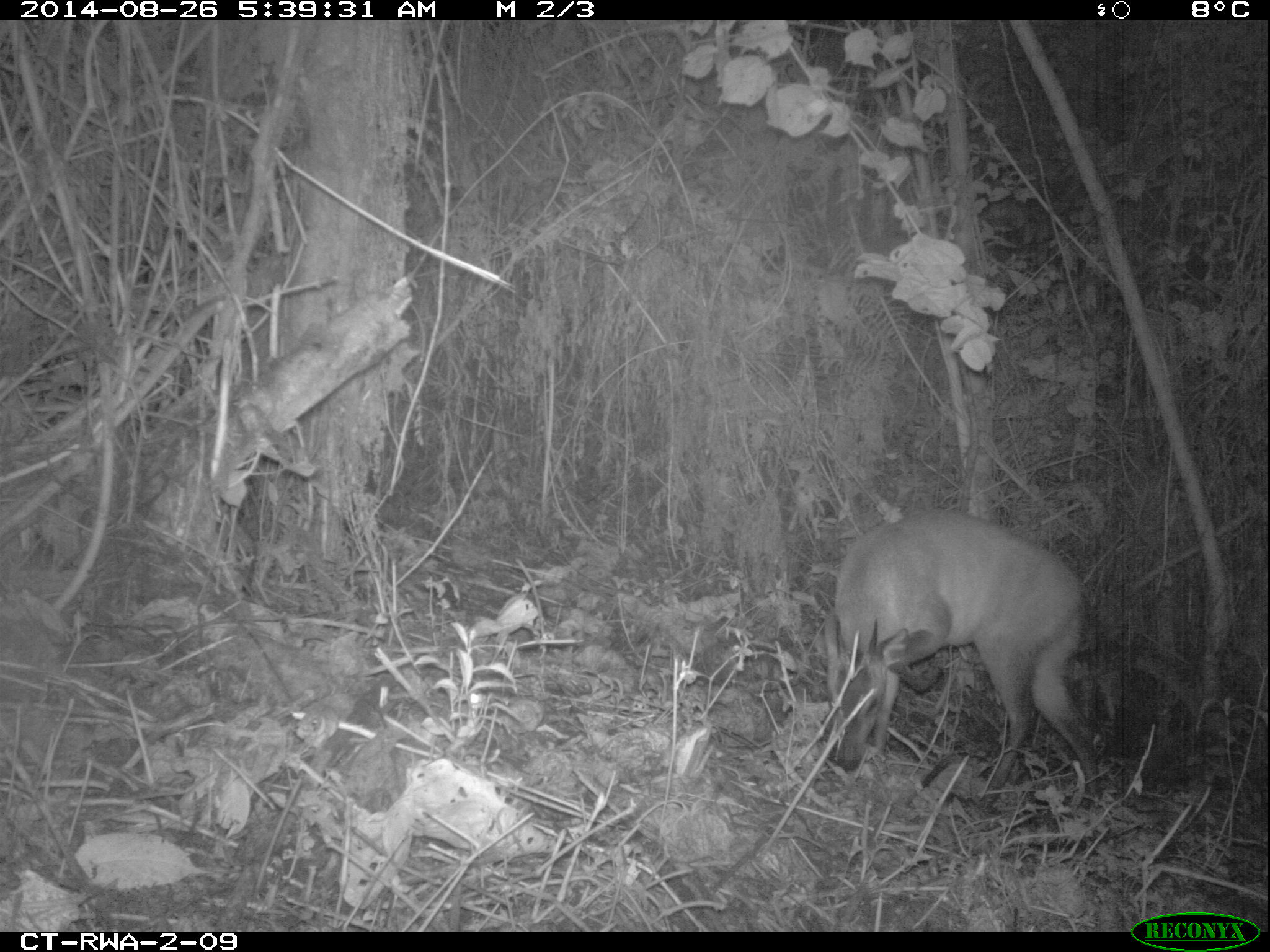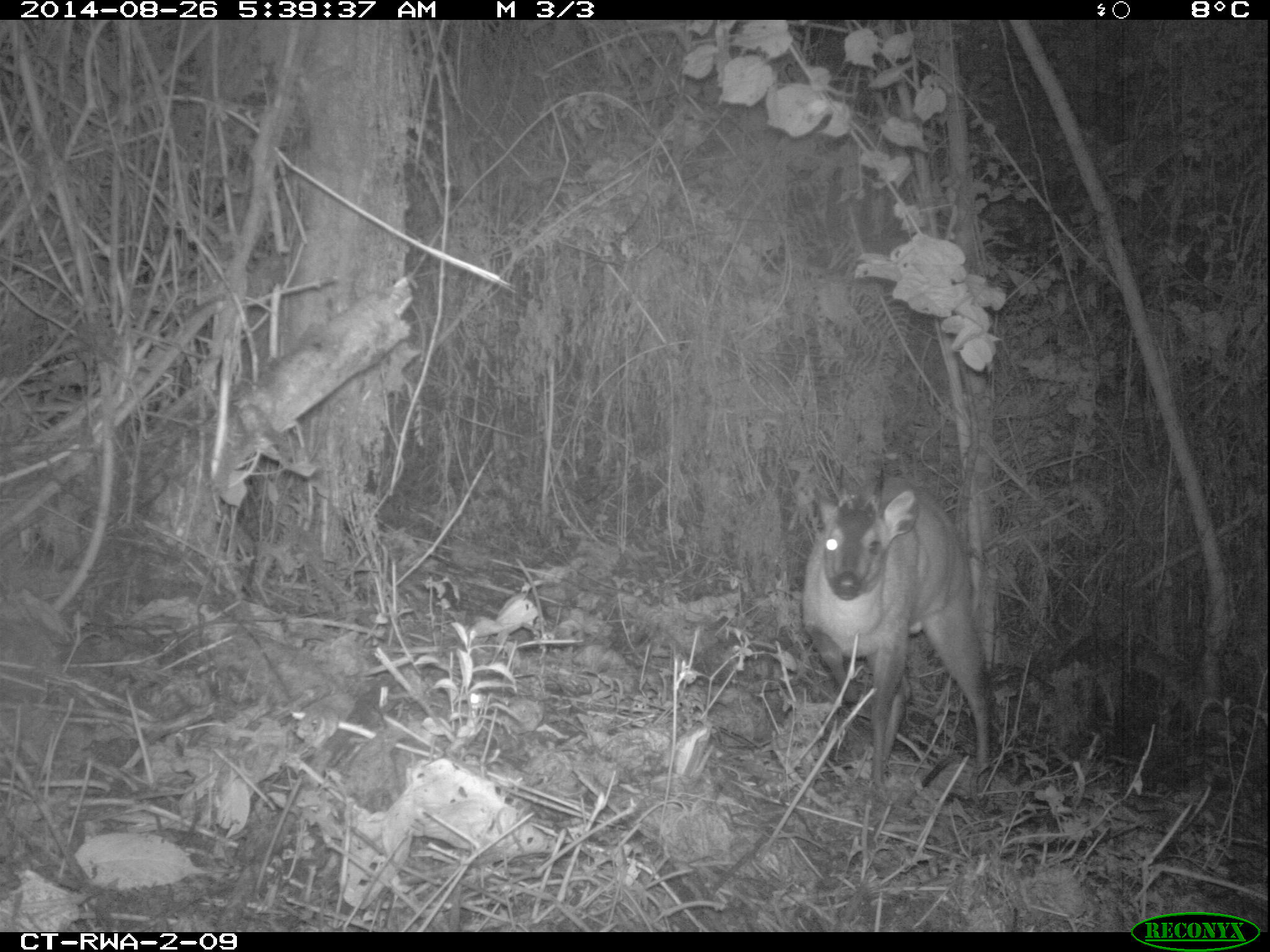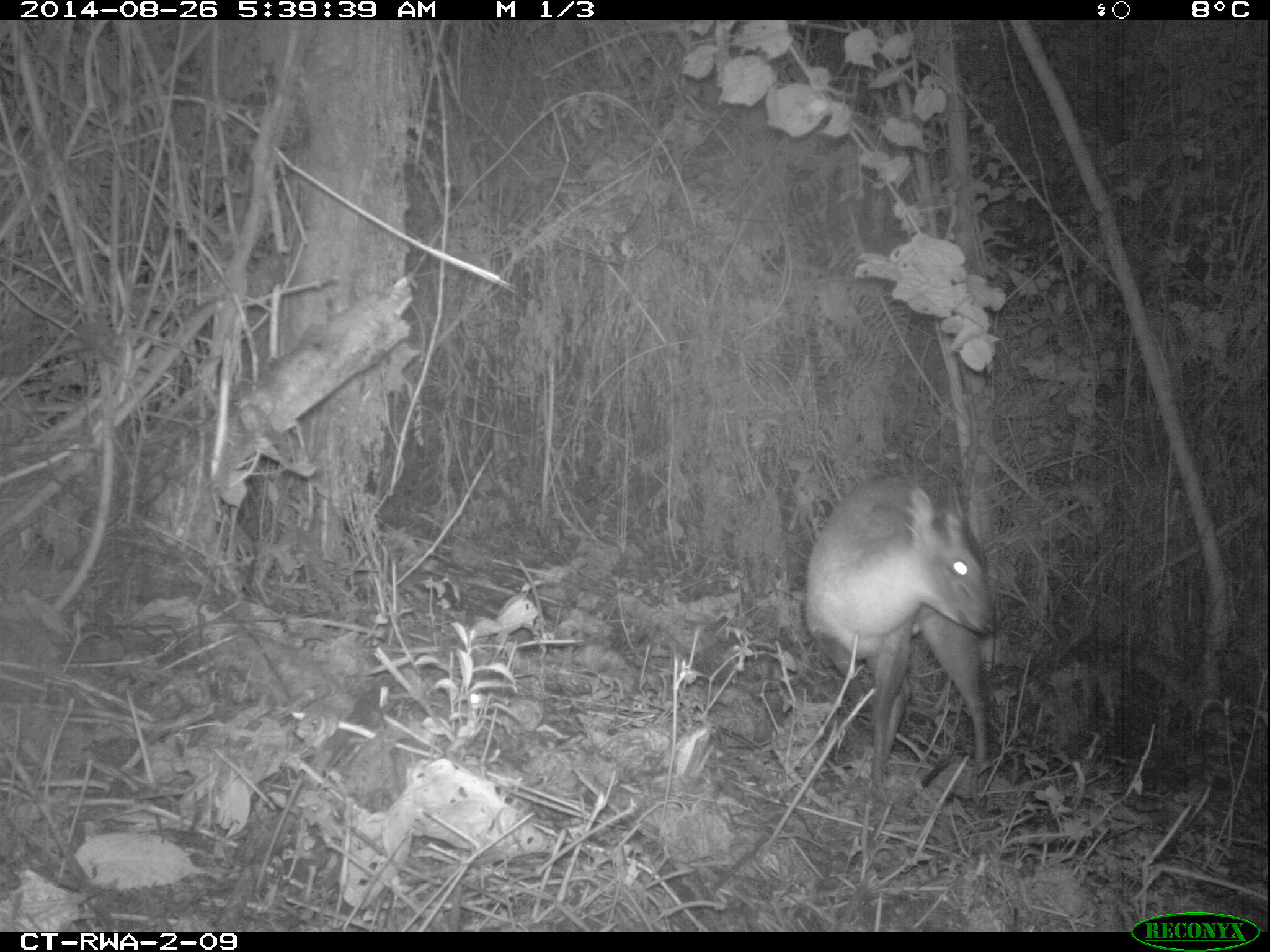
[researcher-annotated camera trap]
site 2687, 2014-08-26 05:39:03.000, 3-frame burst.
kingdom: Animalia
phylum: Chordata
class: Mammalia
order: Artiodactyla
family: Bovidae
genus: Cephalophus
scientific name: Cephalophus nigrifrons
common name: black-fronted duiker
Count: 1.